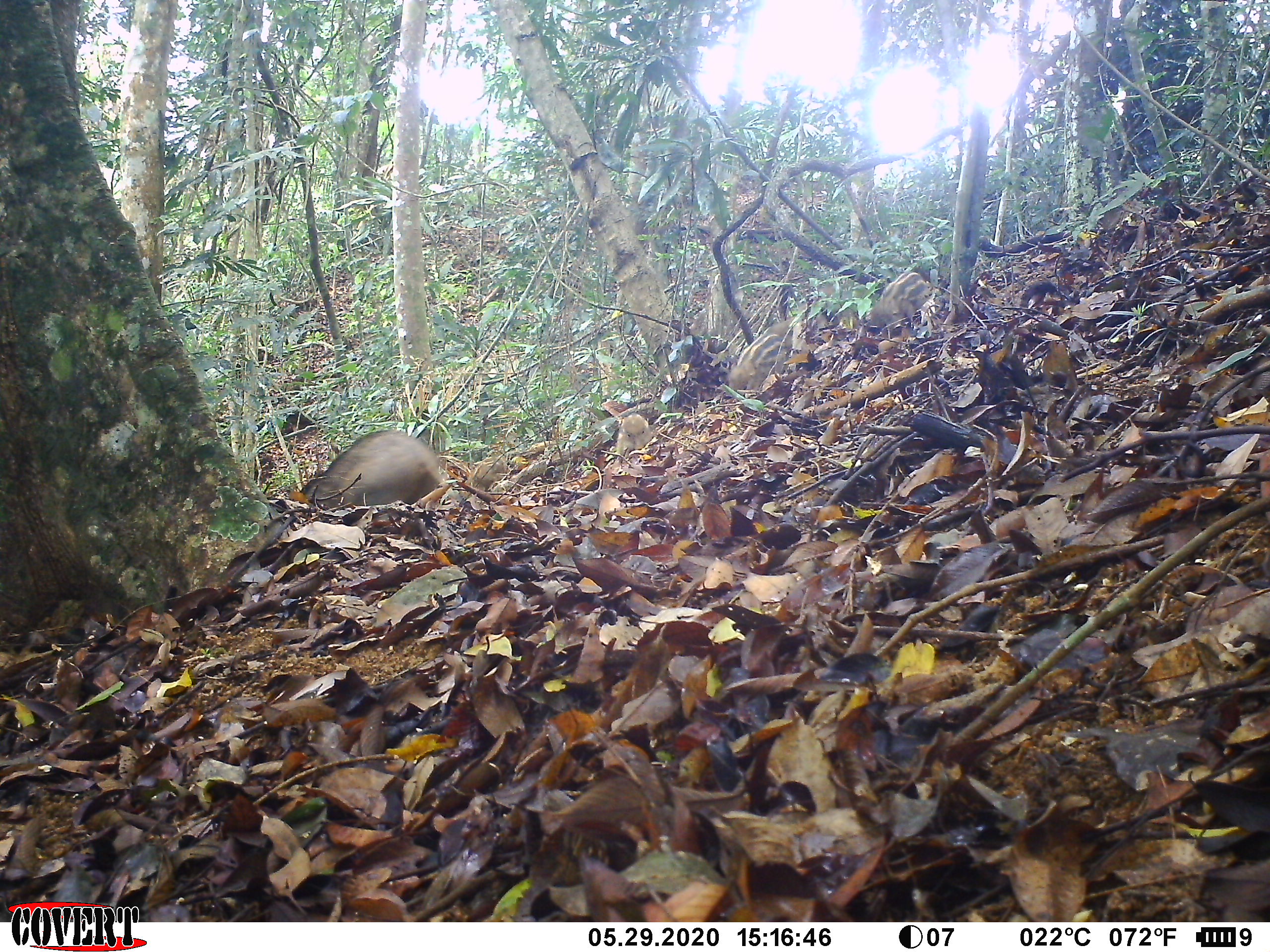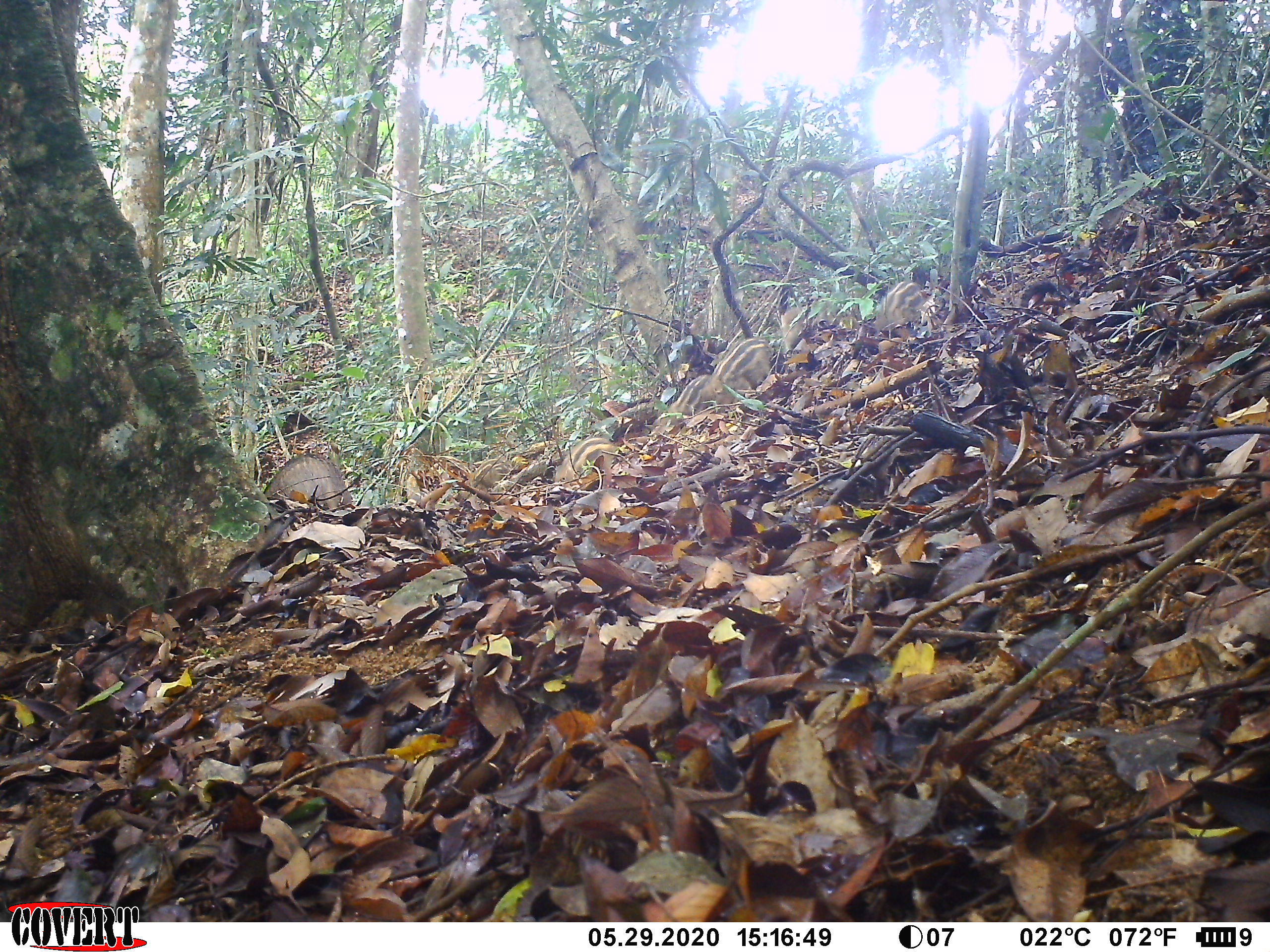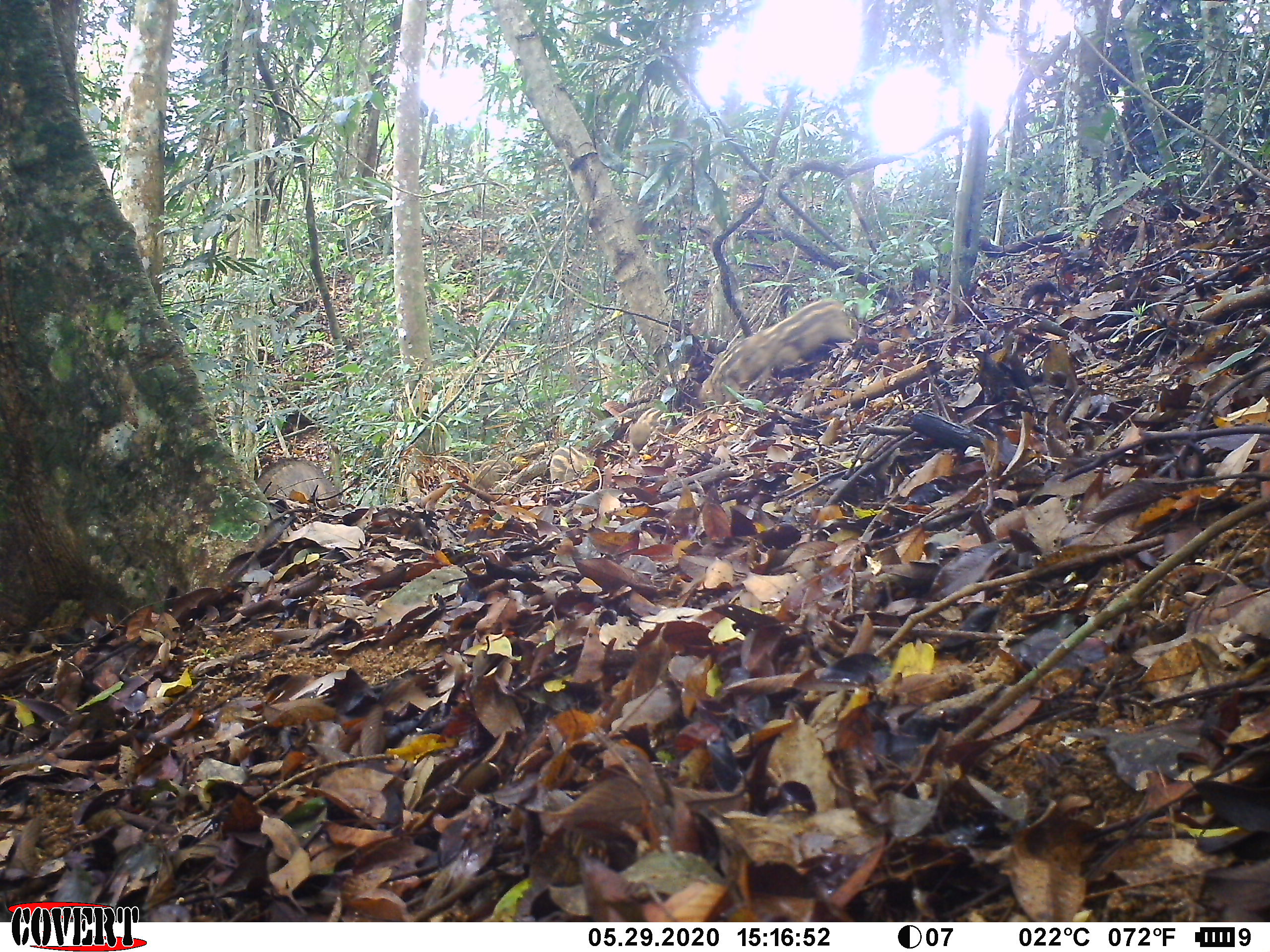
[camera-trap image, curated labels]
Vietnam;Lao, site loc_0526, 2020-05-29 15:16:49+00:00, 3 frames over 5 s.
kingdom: Animalia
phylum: Chordata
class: Mammalia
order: Artiodactyla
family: Suidae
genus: Sus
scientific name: Sus scrofa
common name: eurasian wild pig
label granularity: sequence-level